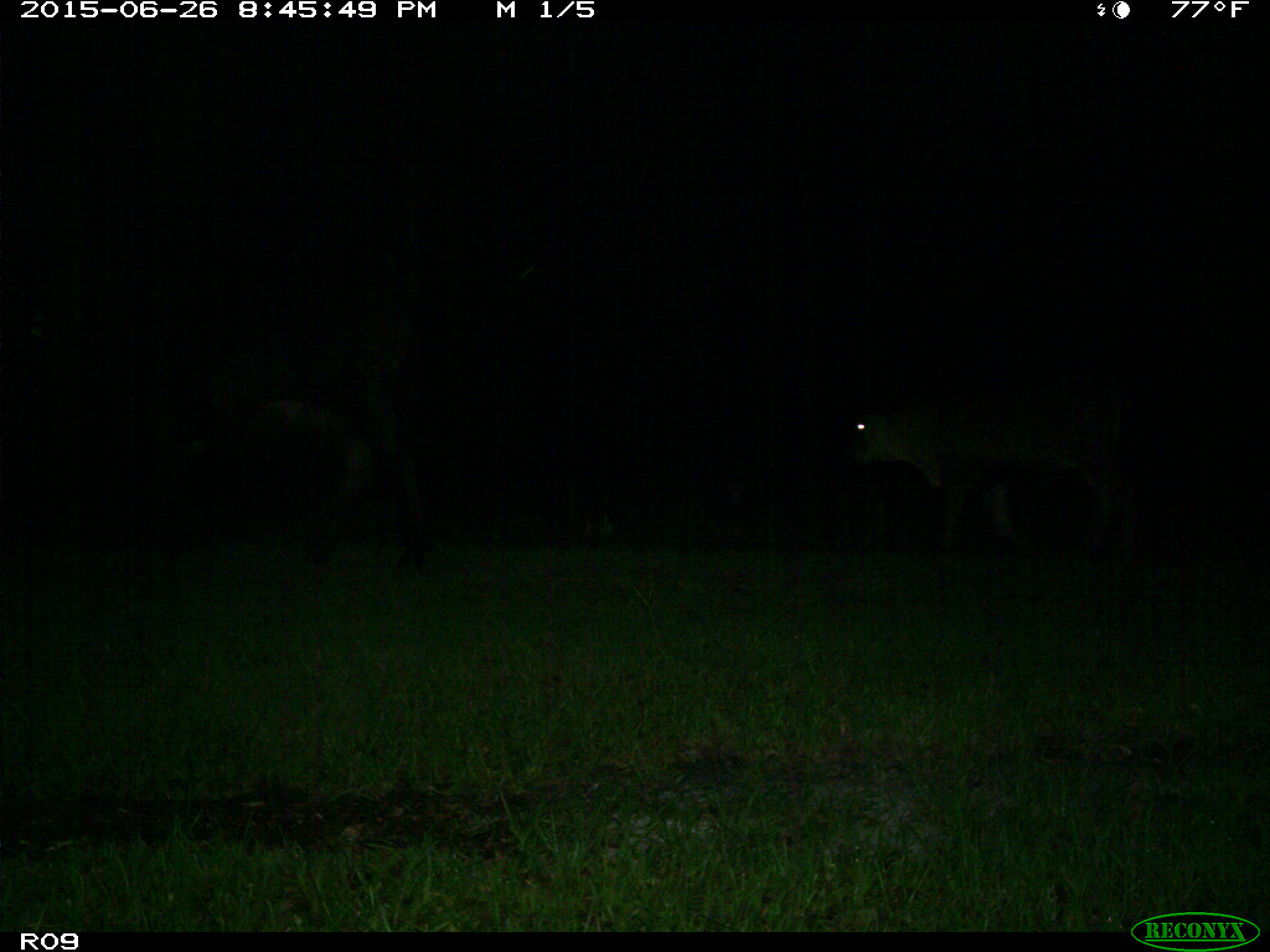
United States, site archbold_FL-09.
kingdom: Animalia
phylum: Chordata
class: Mammalia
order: Artiodactyla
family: Bovidae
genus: Bos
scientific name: Bos taurus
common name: domestic cow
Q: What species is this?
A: Bos taurus (domestic cow).